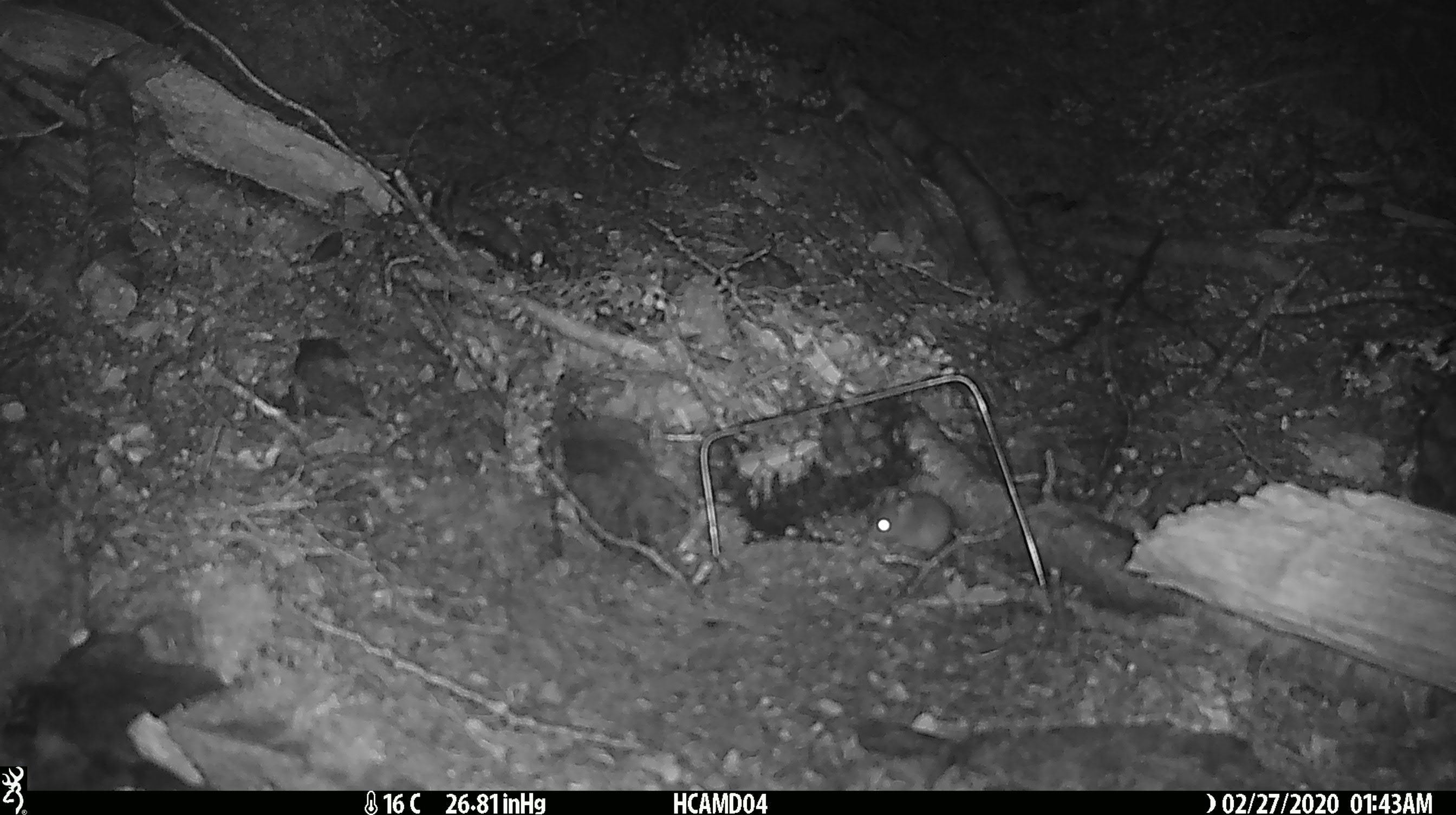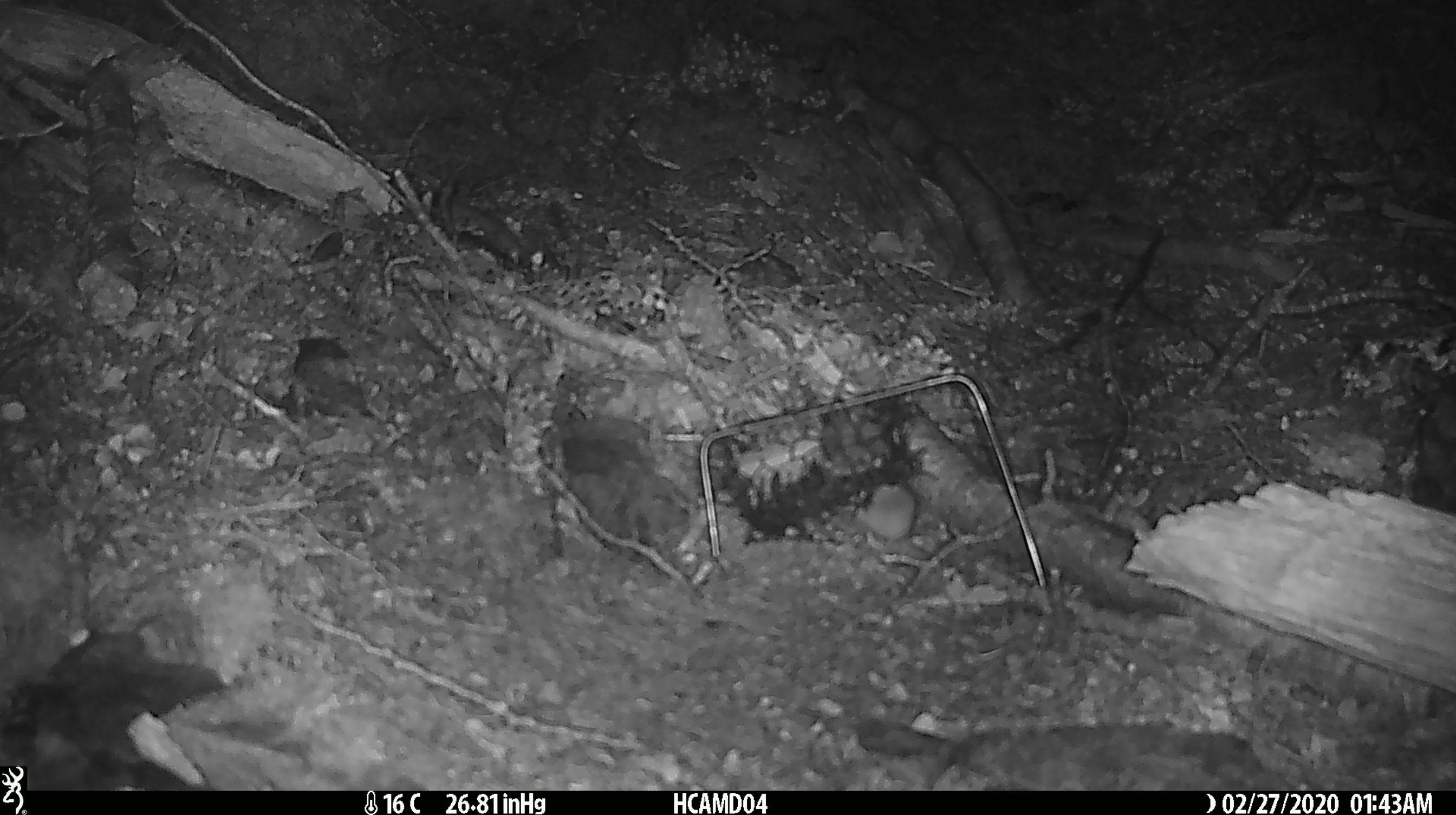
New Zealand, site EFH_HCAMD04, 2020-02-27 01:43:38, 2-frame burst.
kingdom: Animalia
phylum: Chordata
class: Mammalia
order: Rodentia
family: Muridae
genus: Mus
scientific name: Mus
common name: mouse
Mouse (Mus).